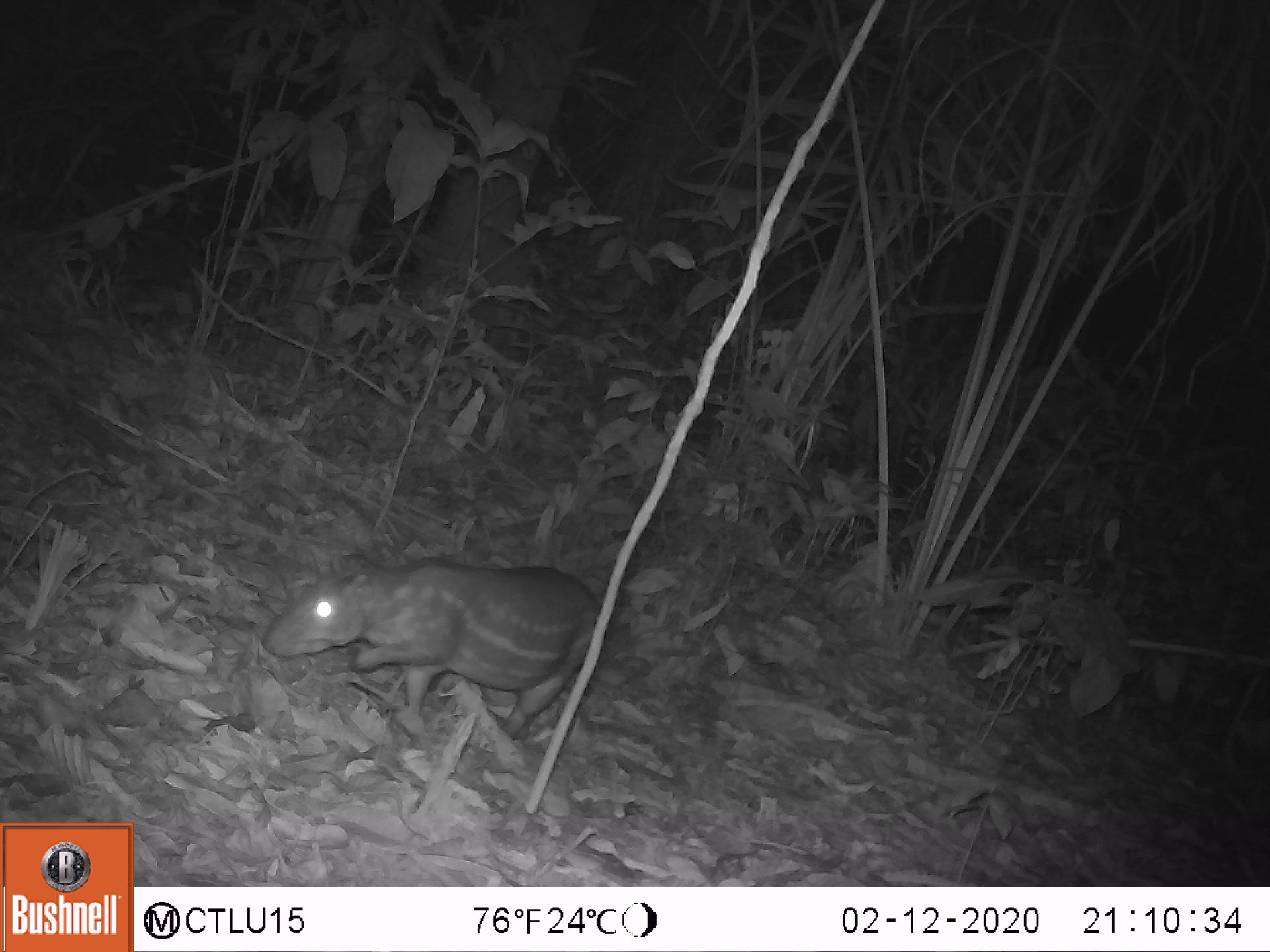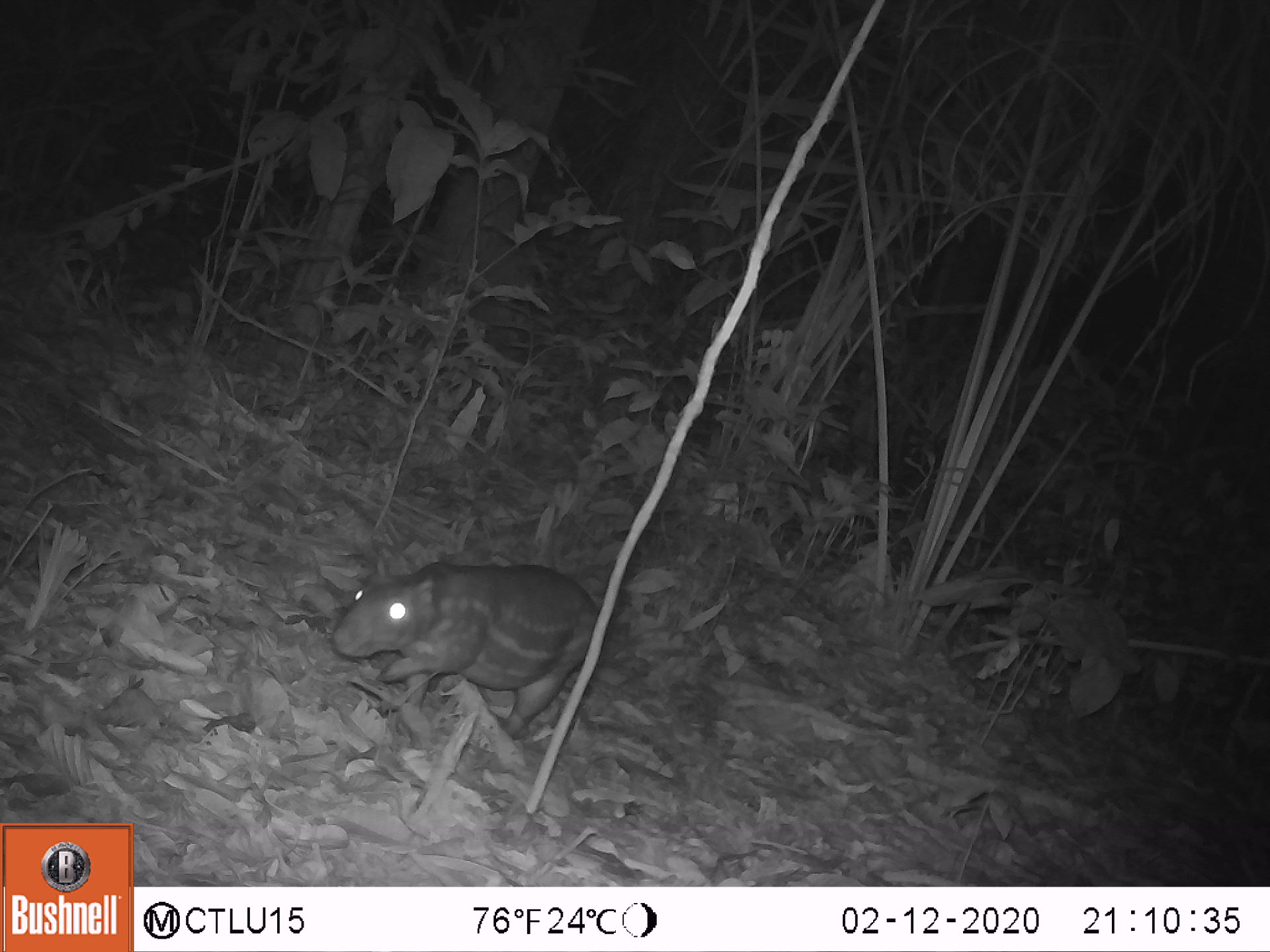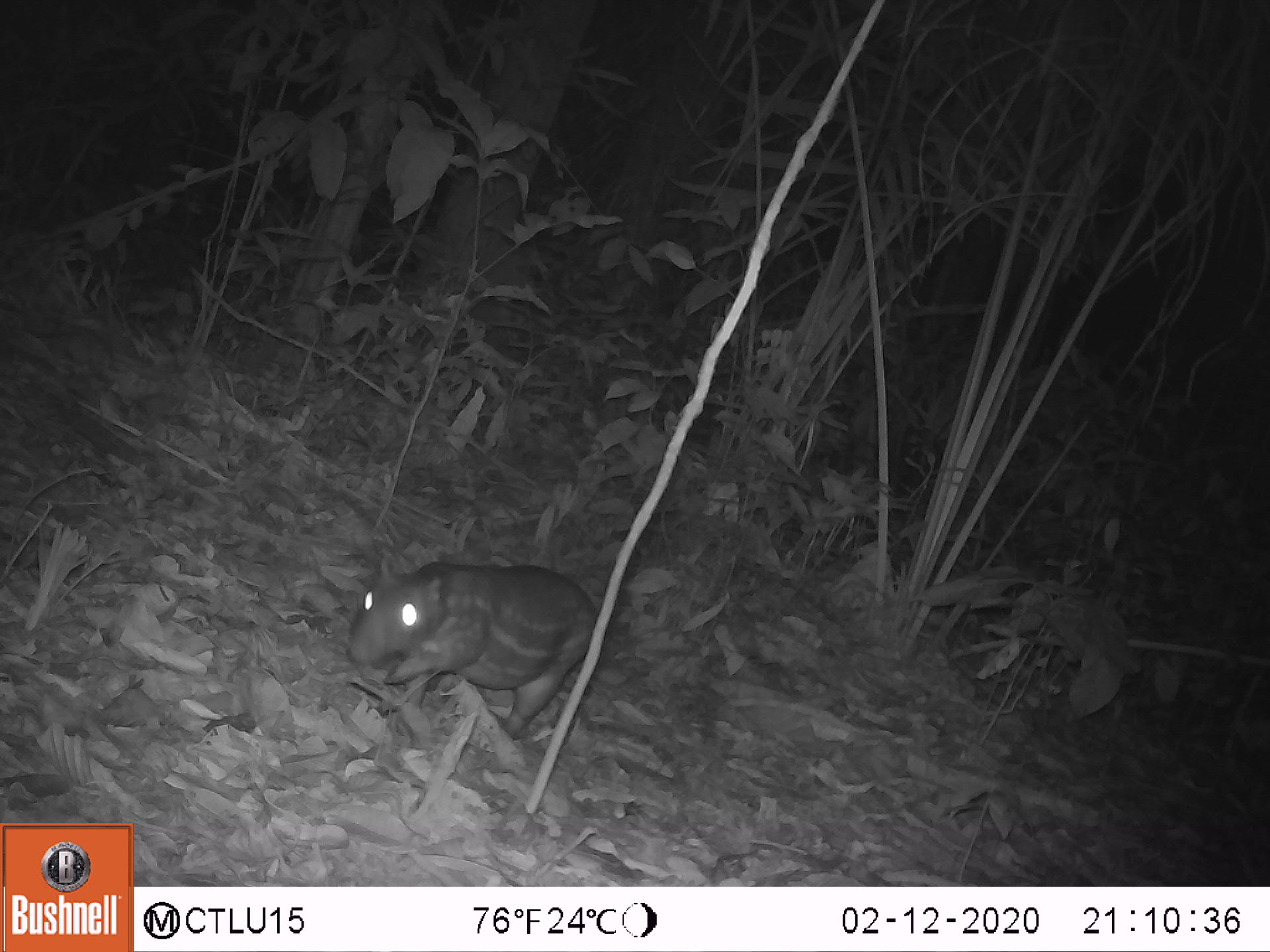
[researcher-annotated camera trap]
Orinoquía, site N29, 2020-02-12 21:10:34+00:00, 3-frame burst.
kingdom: Animalia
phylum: Chordata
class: Mammalia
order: Rodentia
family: Cuniculidae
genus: Cuniculus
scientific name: Cuniculus paca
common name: spotted paca